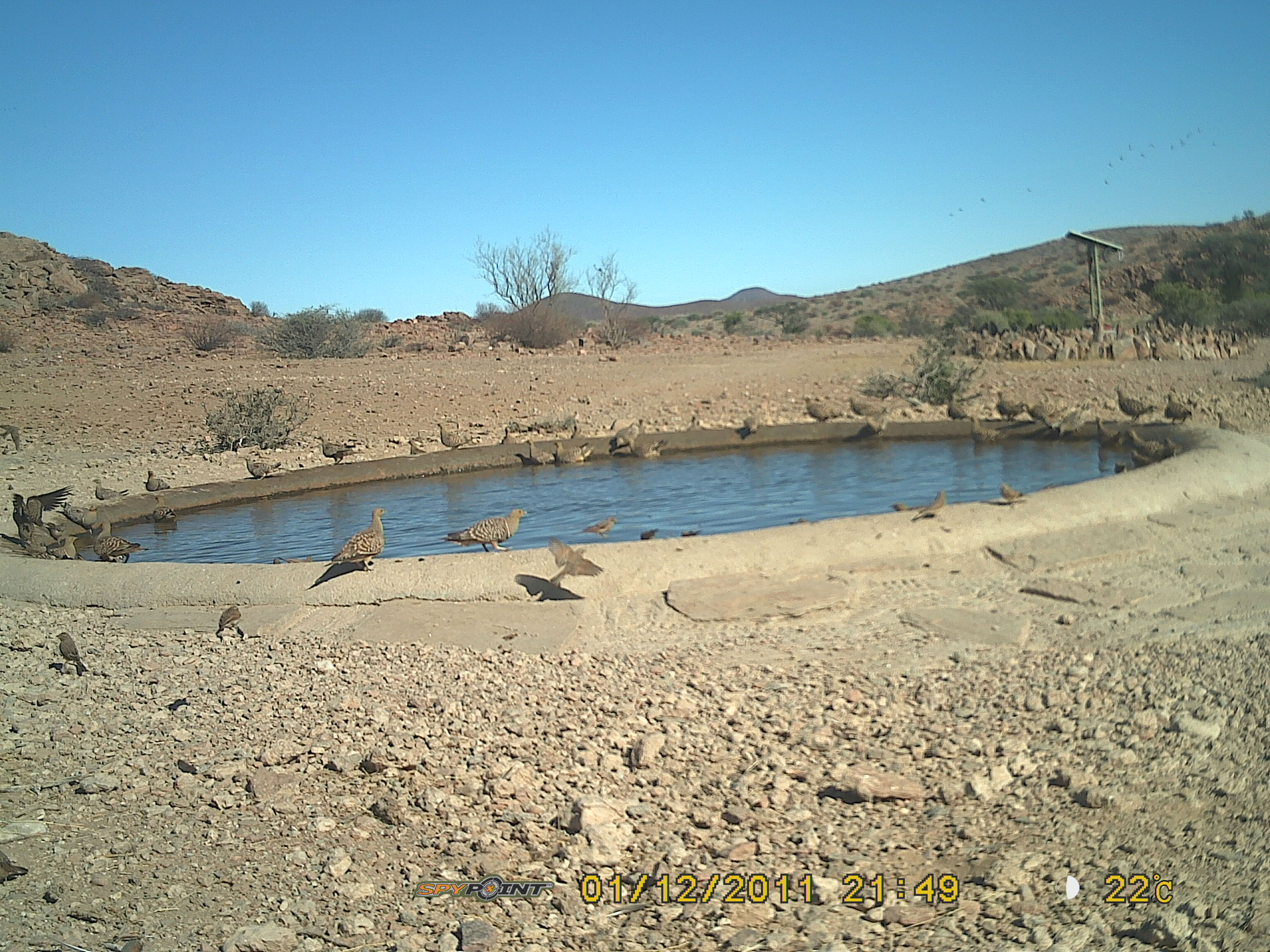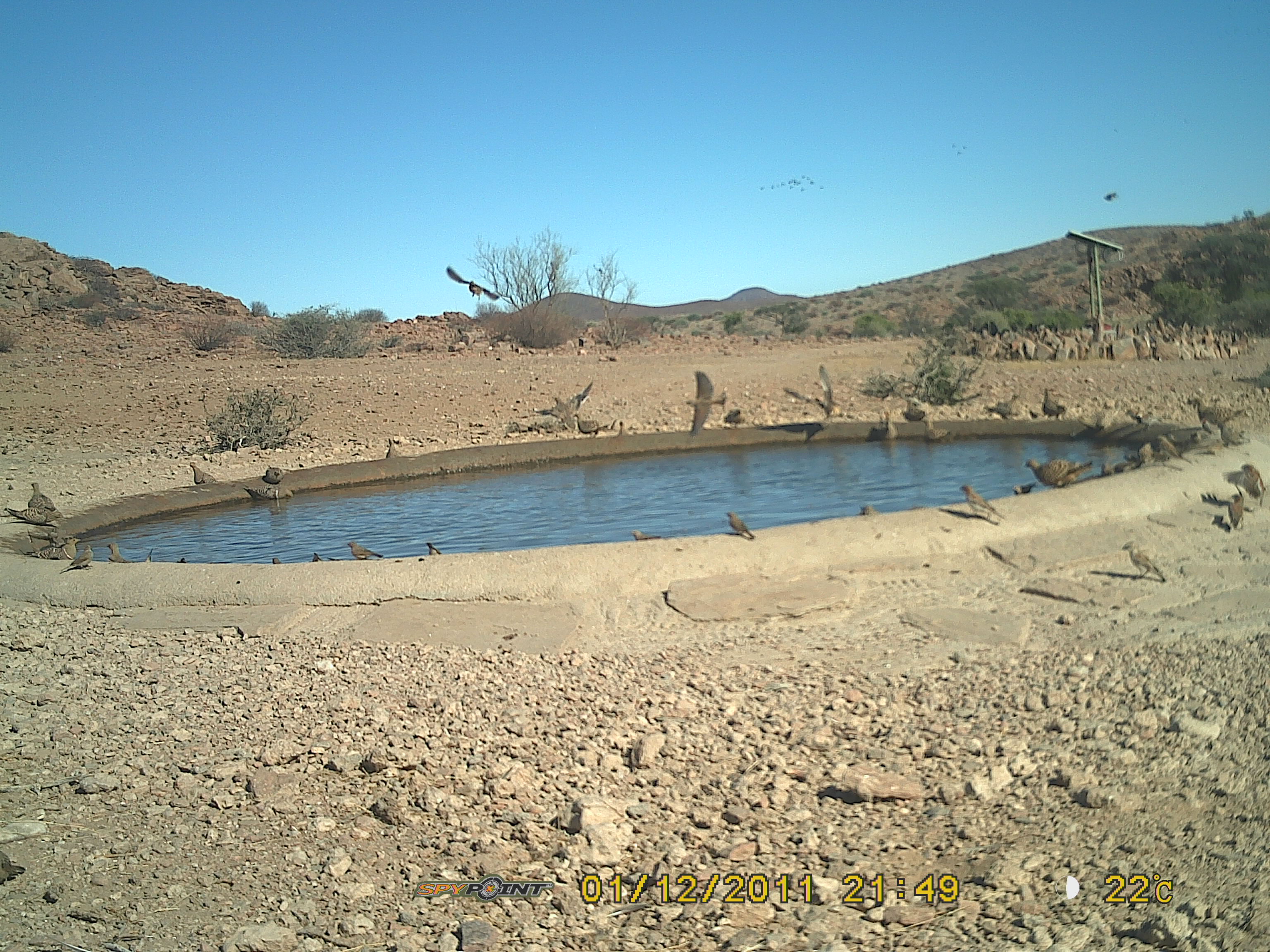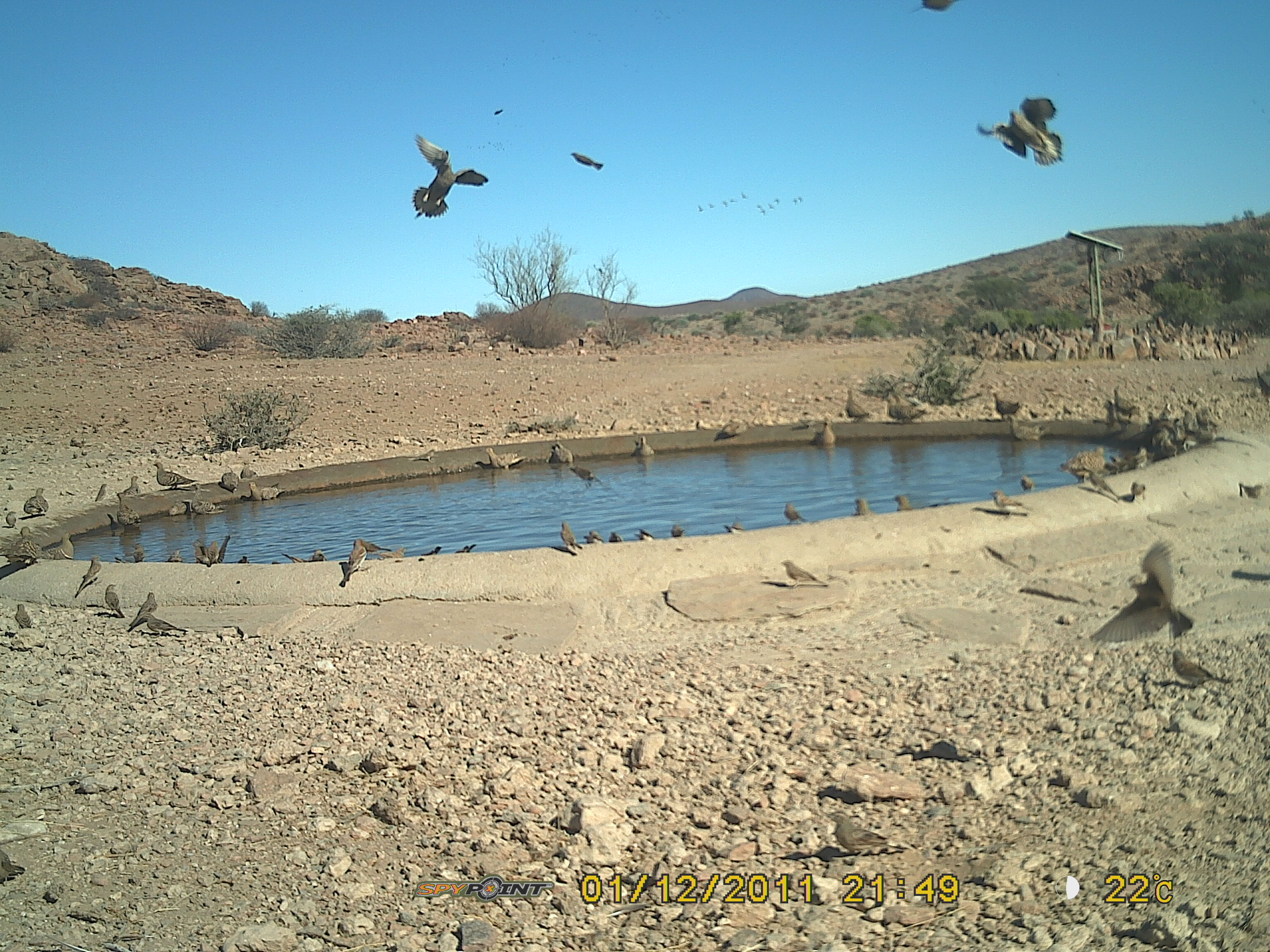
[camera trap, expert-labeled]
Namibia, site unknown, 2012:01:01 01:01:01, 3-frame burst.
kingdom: Animalia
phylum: Chordata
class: Aves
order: Pterocliformes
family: Pteroclidae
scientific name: Pteroclidae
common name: sandgrouse